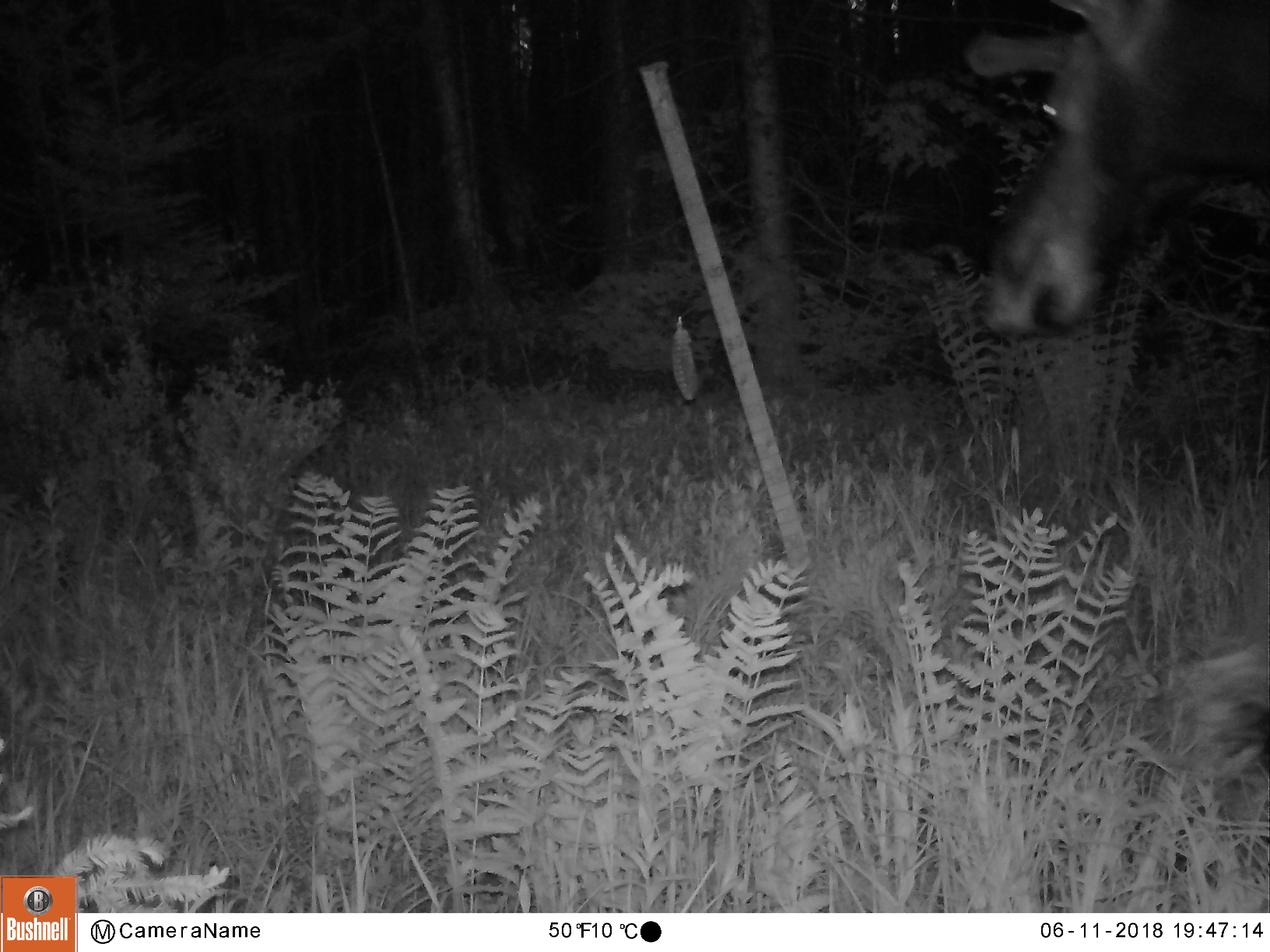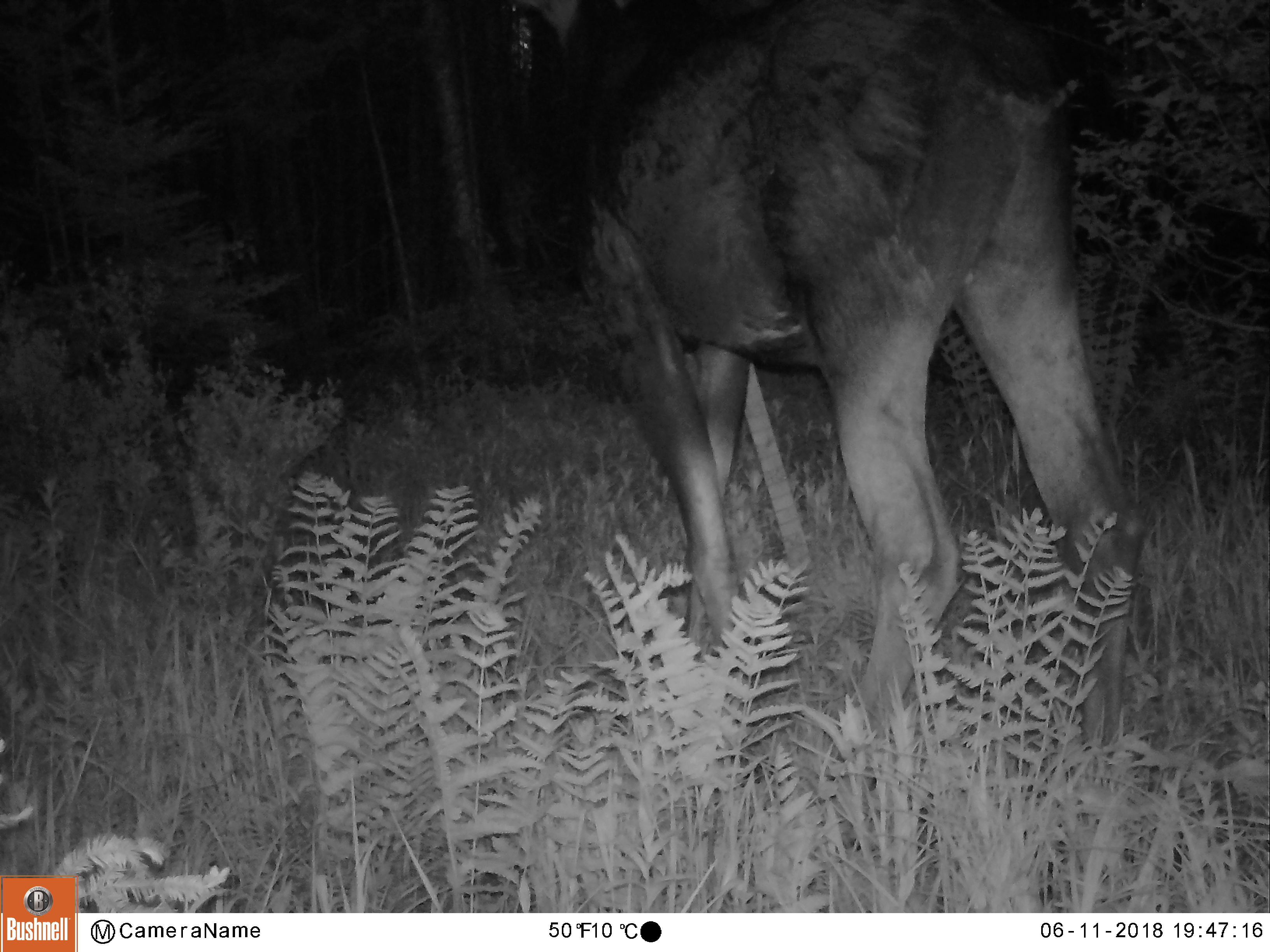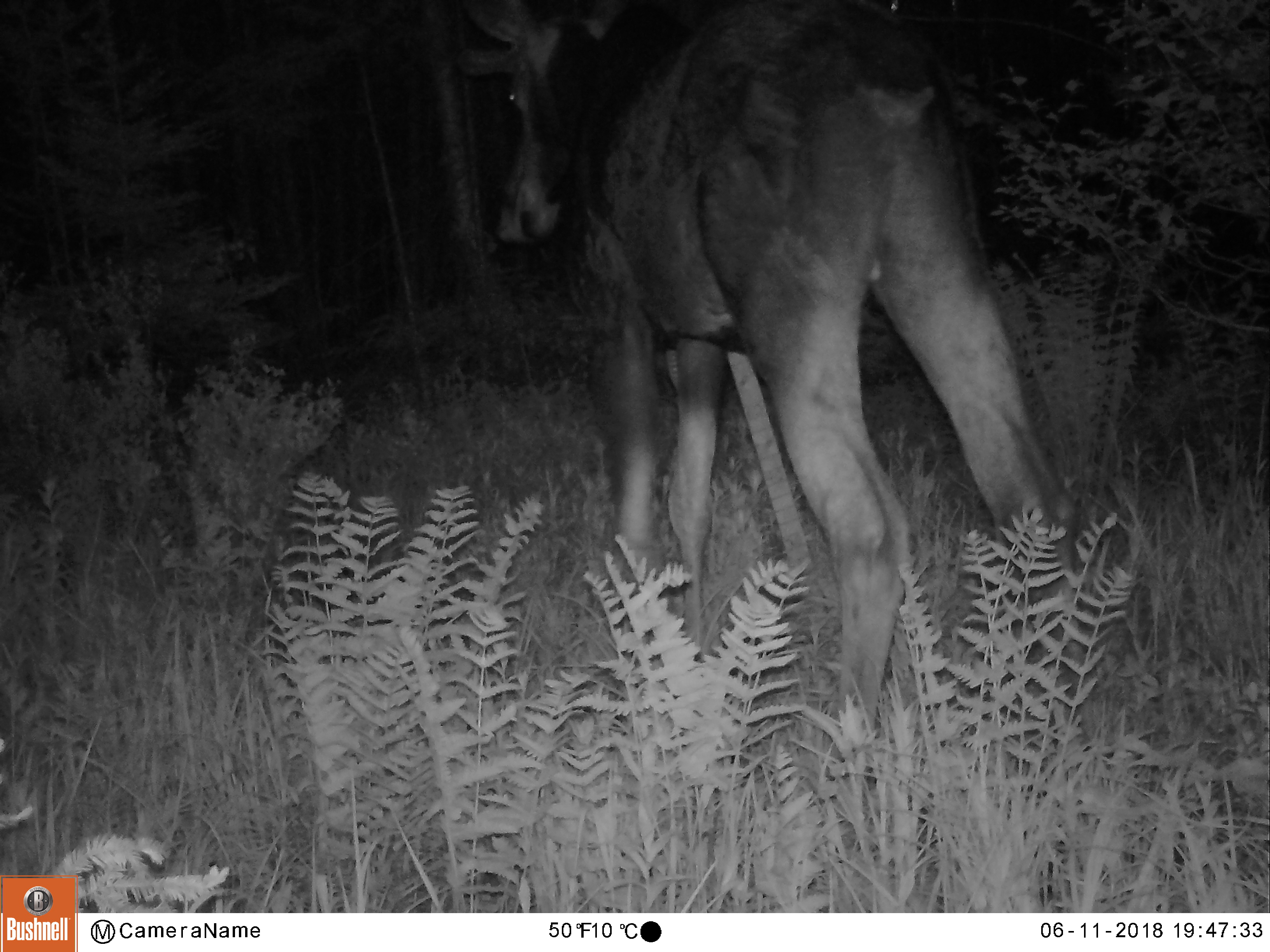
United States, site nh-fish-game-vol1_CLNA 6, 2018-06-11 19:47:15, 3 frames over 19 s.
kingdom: Animalia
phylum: Chordata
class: Mammalia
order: Artiodactyla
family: Cervidae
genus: Alces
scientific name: Alces alces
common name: moose